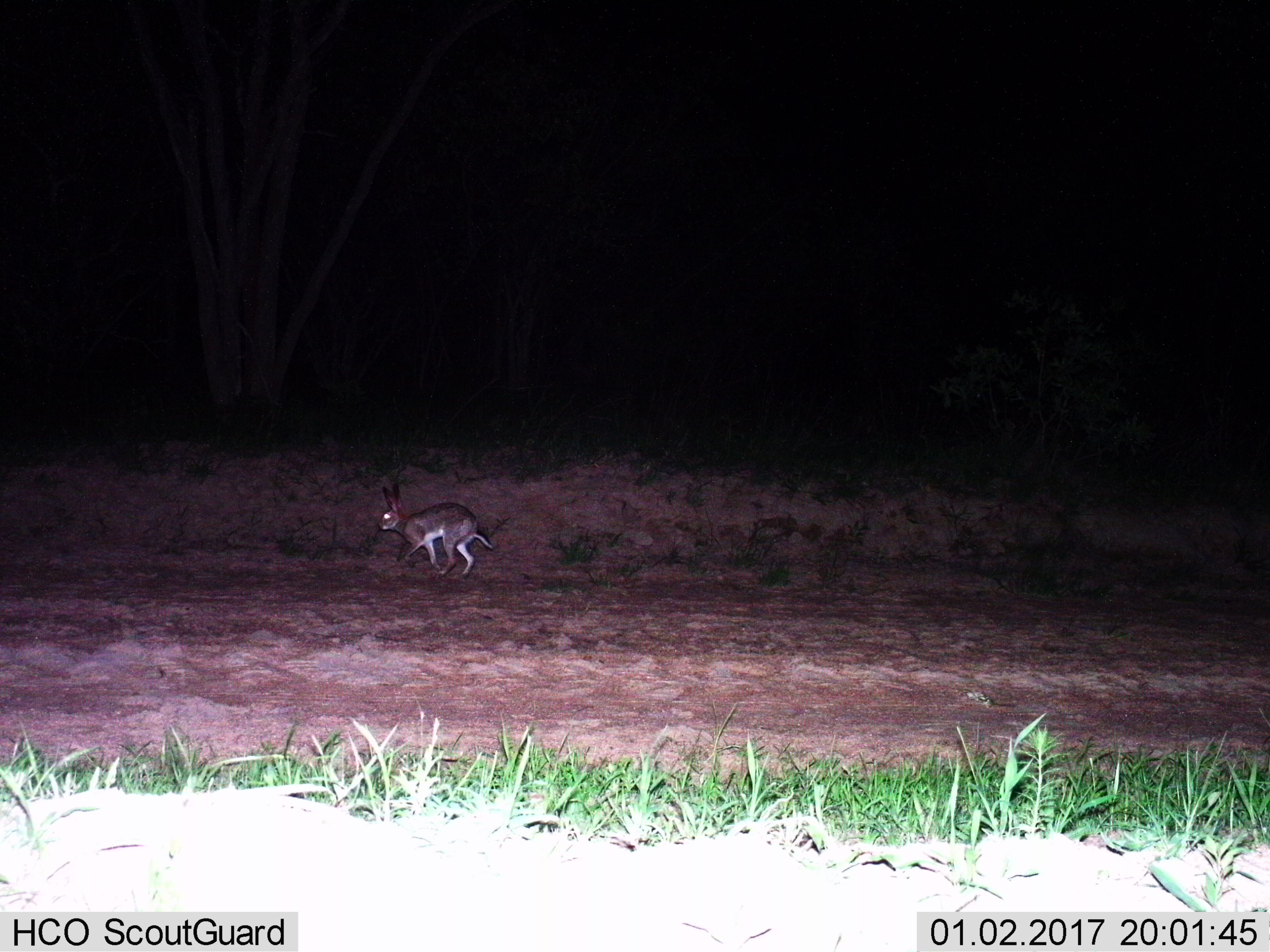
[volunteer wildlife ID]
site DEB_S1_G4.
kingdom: Animalia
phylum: Chordata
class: Mammalia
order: Lagomorpha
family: Leporidae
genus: Lepus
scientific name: Lepus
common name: hare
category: hareunknown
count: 1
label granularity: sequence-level